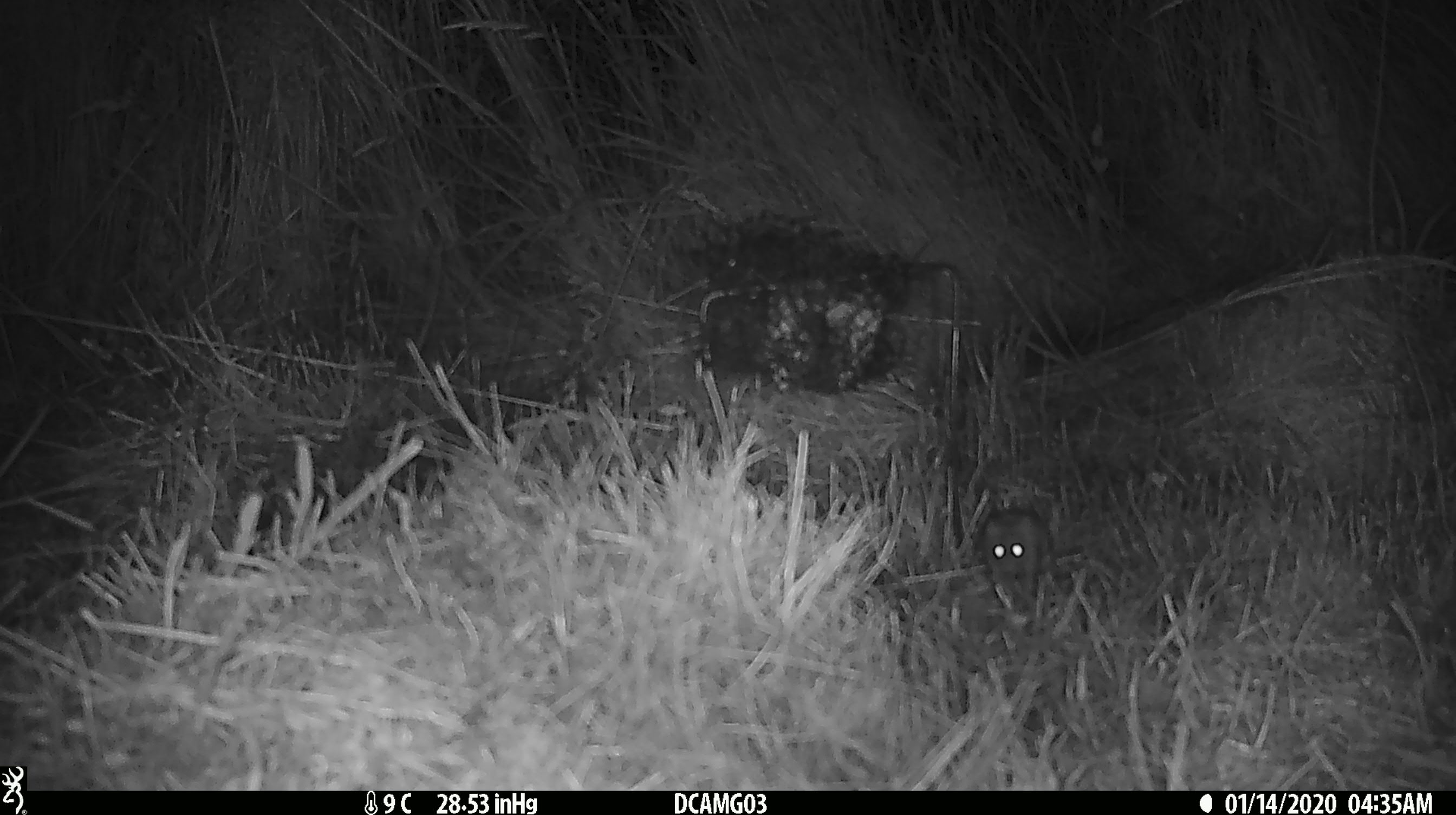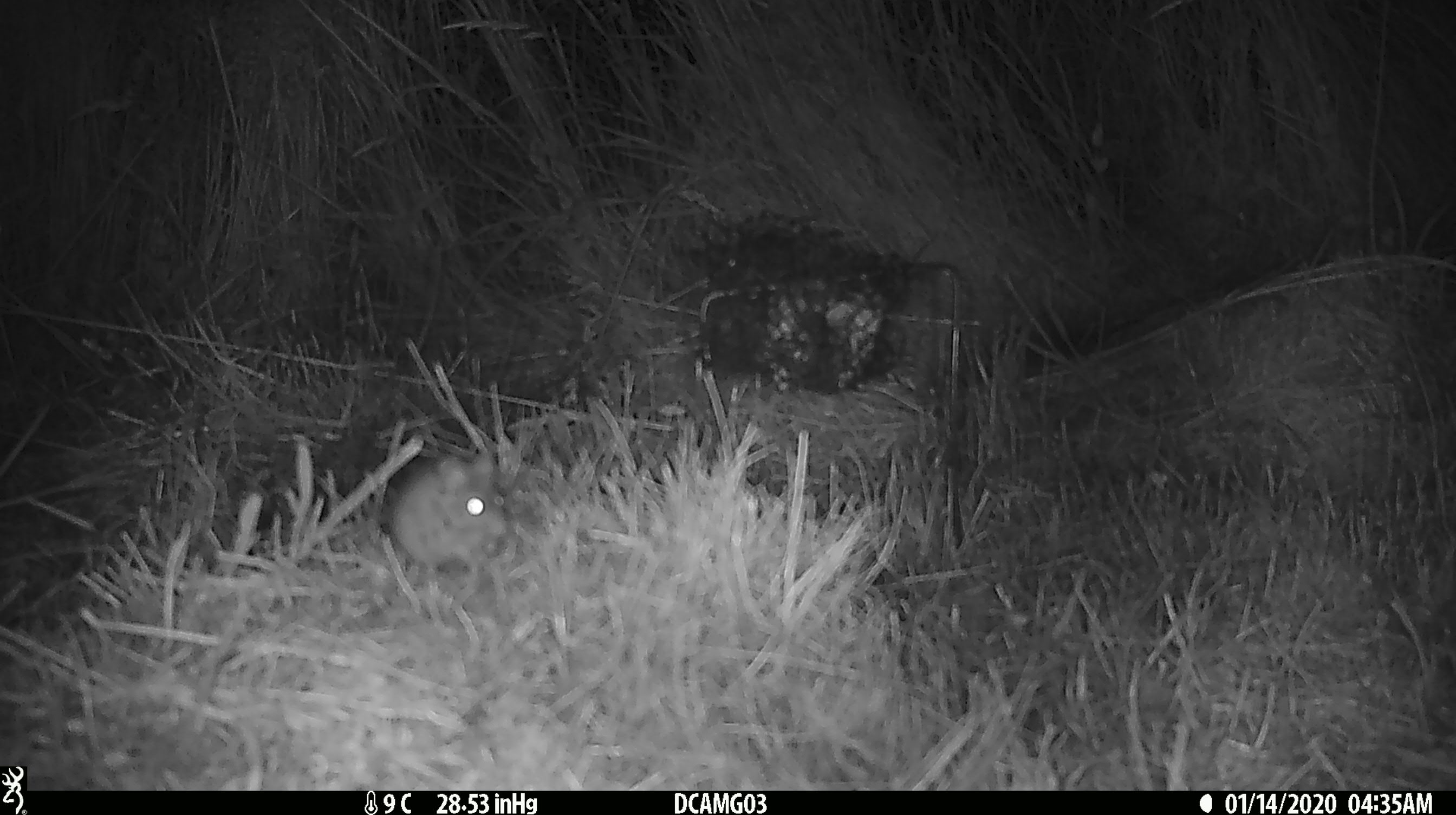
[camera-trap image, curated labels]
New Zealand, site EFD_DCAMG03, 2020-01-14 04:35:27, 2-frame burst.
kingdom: Animalia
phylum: Chordata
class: Mammalia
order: Rodentia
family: Muridae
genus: Mus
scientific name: Mus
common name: mouse